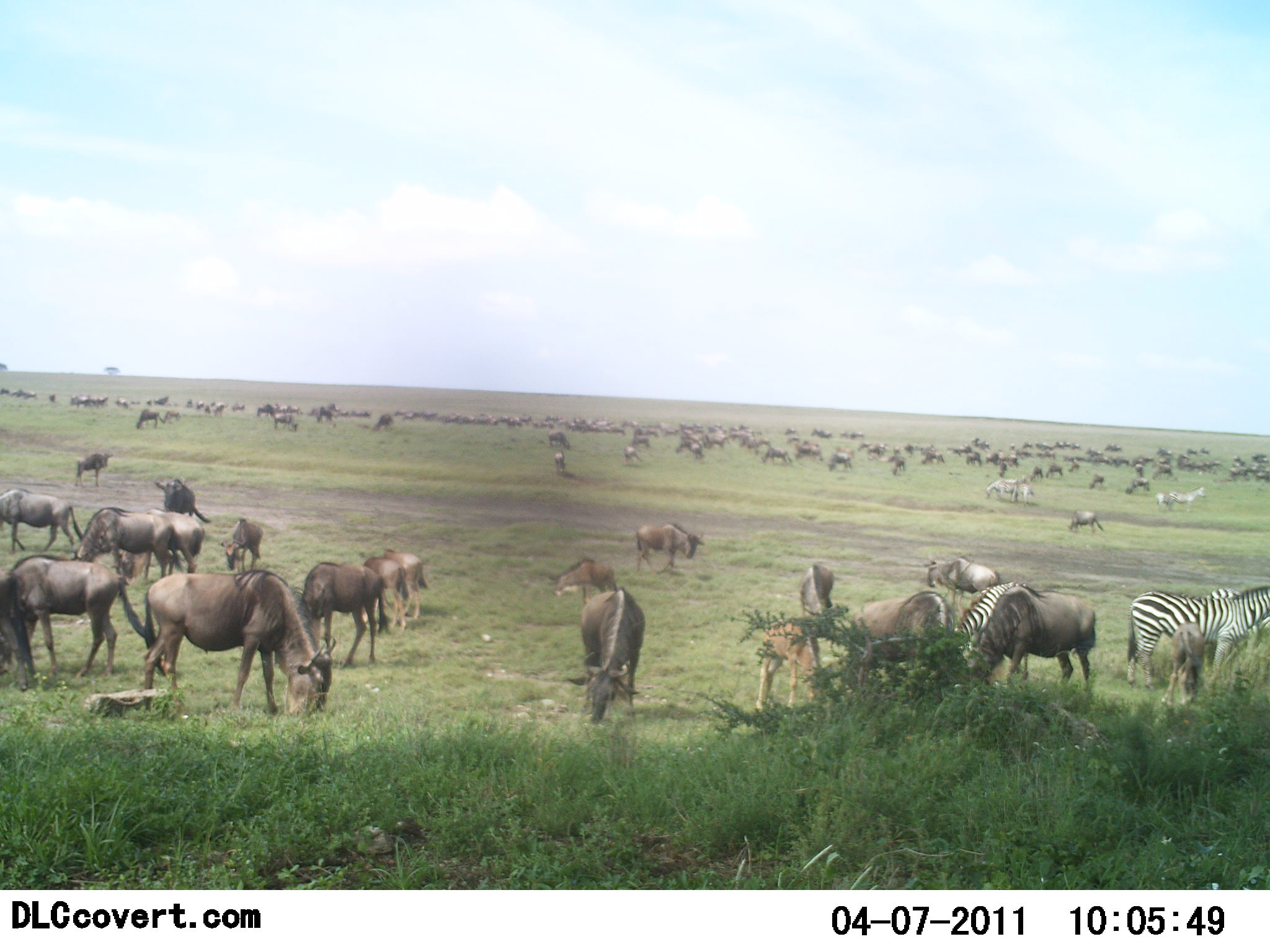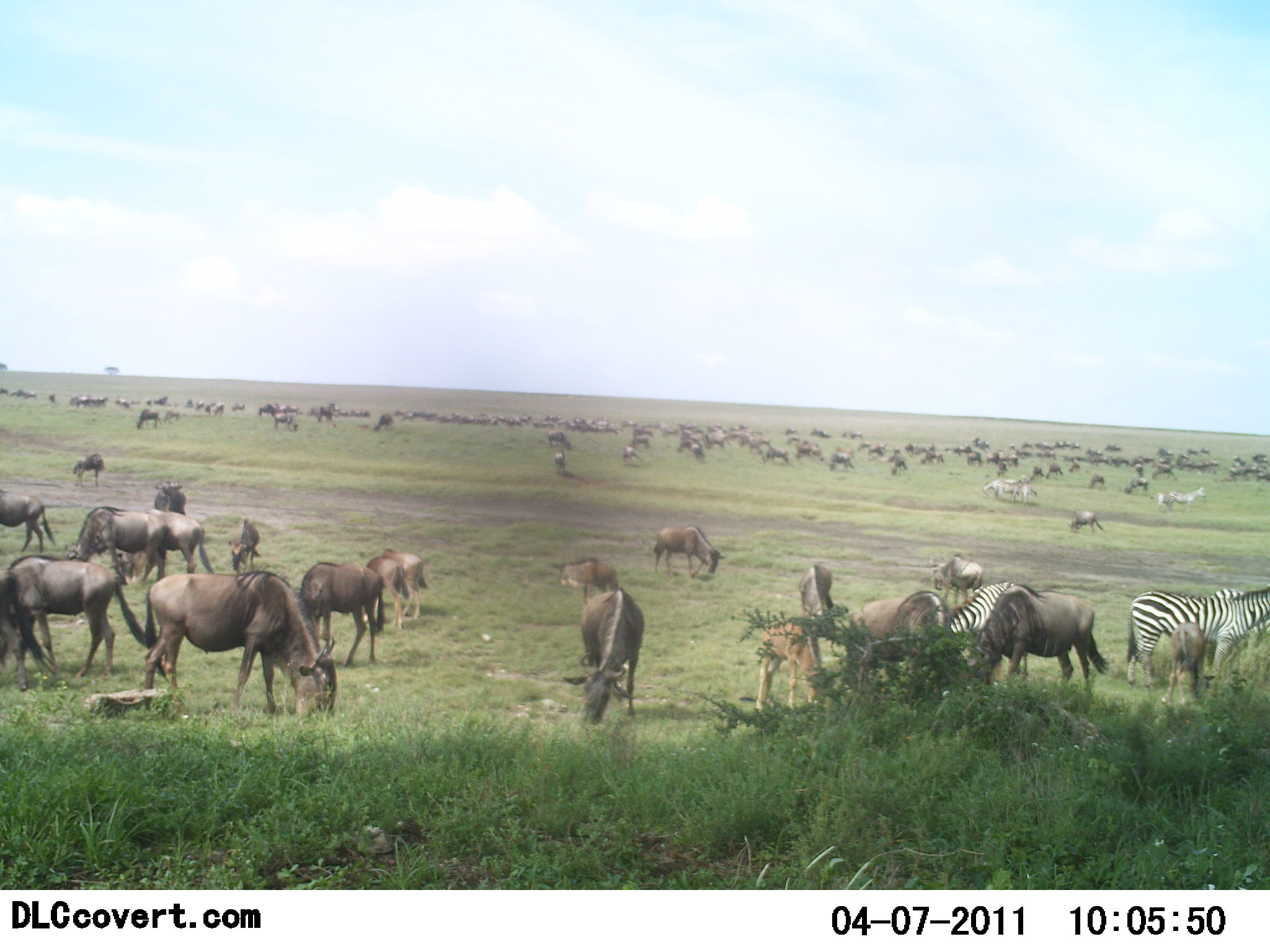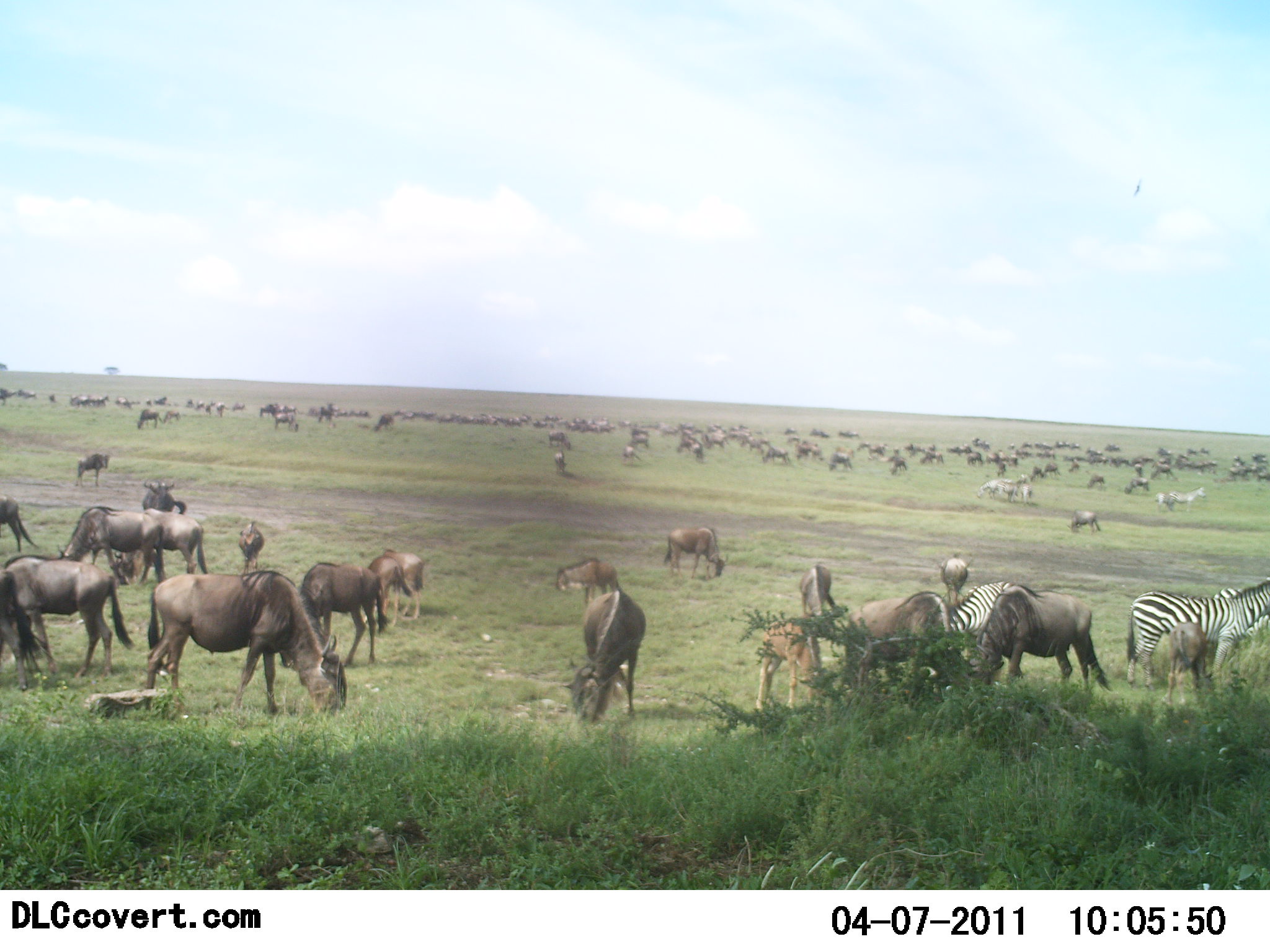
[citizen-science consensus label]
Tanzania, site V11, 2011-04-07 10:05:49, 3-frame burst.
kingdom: Animalia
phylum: Chordata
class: Mammalia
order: Artiodactyla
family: Bovidae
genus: Connochaetes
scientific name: Connochaetes taurinus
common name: blue wildebeest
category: wildebeest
Wildebeest (blue wildebeest) (Connochaetes taurinus), count 51+. Behavior (volunteer vote fractions): standing 71%, resting 7%, moving 21%, interacting 0%. Young present (vote fraction): 14%. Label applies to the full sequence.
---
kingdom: Animalia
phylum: Chordata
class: Mammalia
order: Perissodactyla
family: Equidae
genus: Equus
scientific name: Equus quagga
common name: plains zebra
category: zebra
Zebra (plains zebra) (Equus quagga), count 5. Behavior (volunteer vote fractions): standing 73%, resting 0%, moving 27%, interacting 0%. Young present (vote fraction): 0%. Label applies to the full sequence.